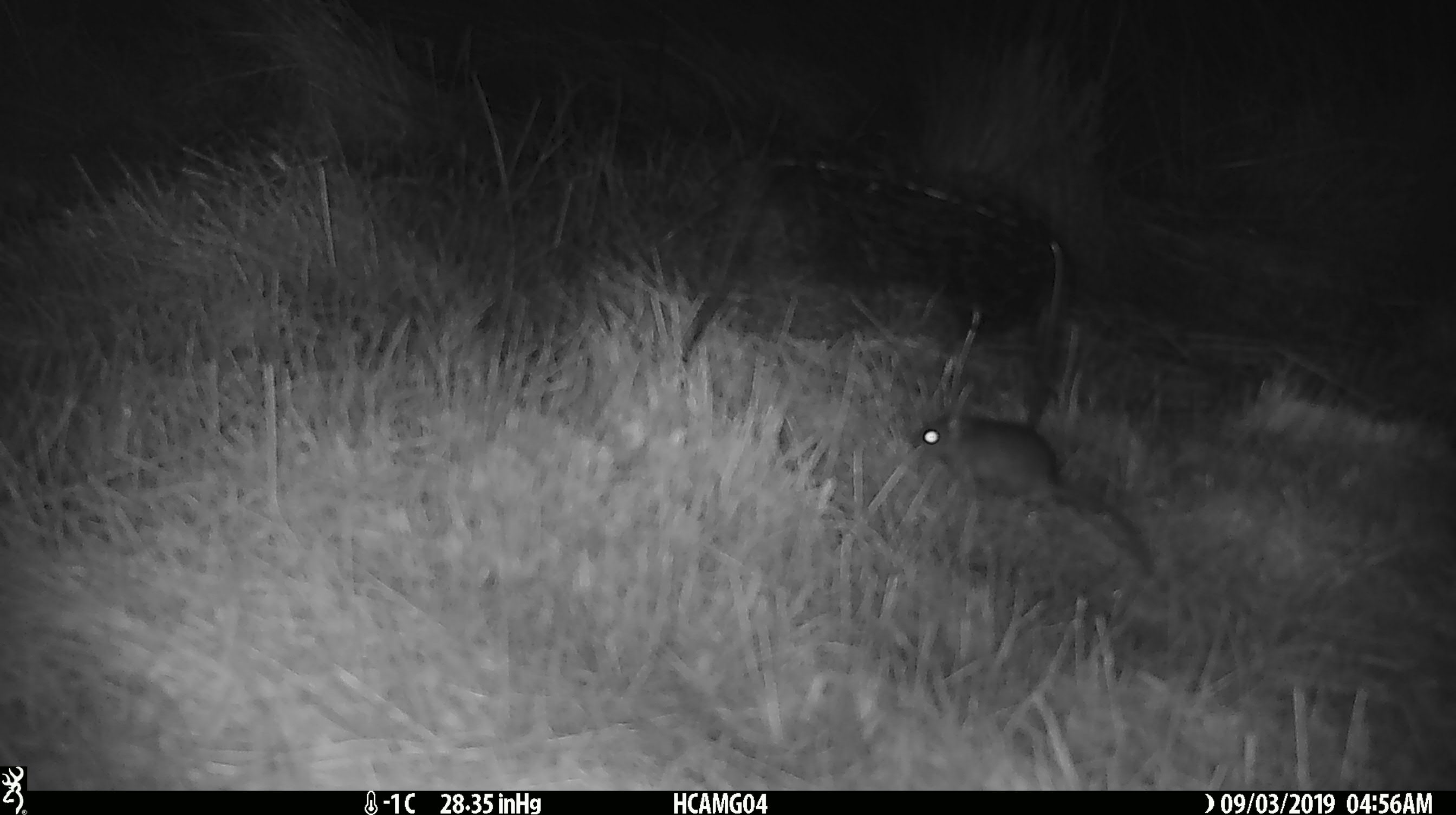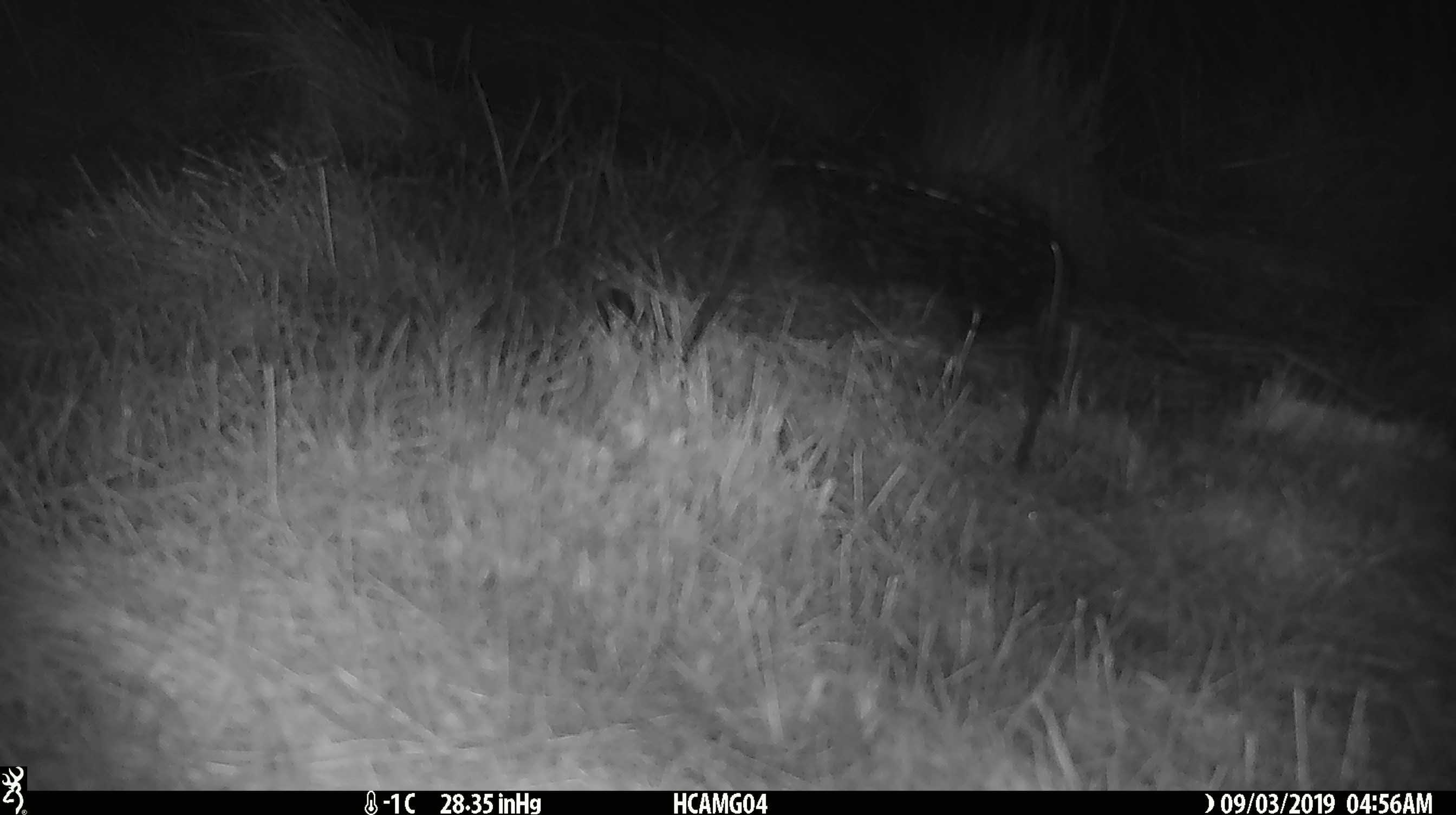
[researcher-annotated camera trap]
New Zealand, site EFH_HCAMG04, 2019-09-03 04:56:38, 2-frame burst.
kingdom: Animalia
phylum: Chordata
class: Mammalia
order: Rodentia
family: Muridae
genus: Mus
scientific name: Mus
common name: mouse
Mouse (Mus).